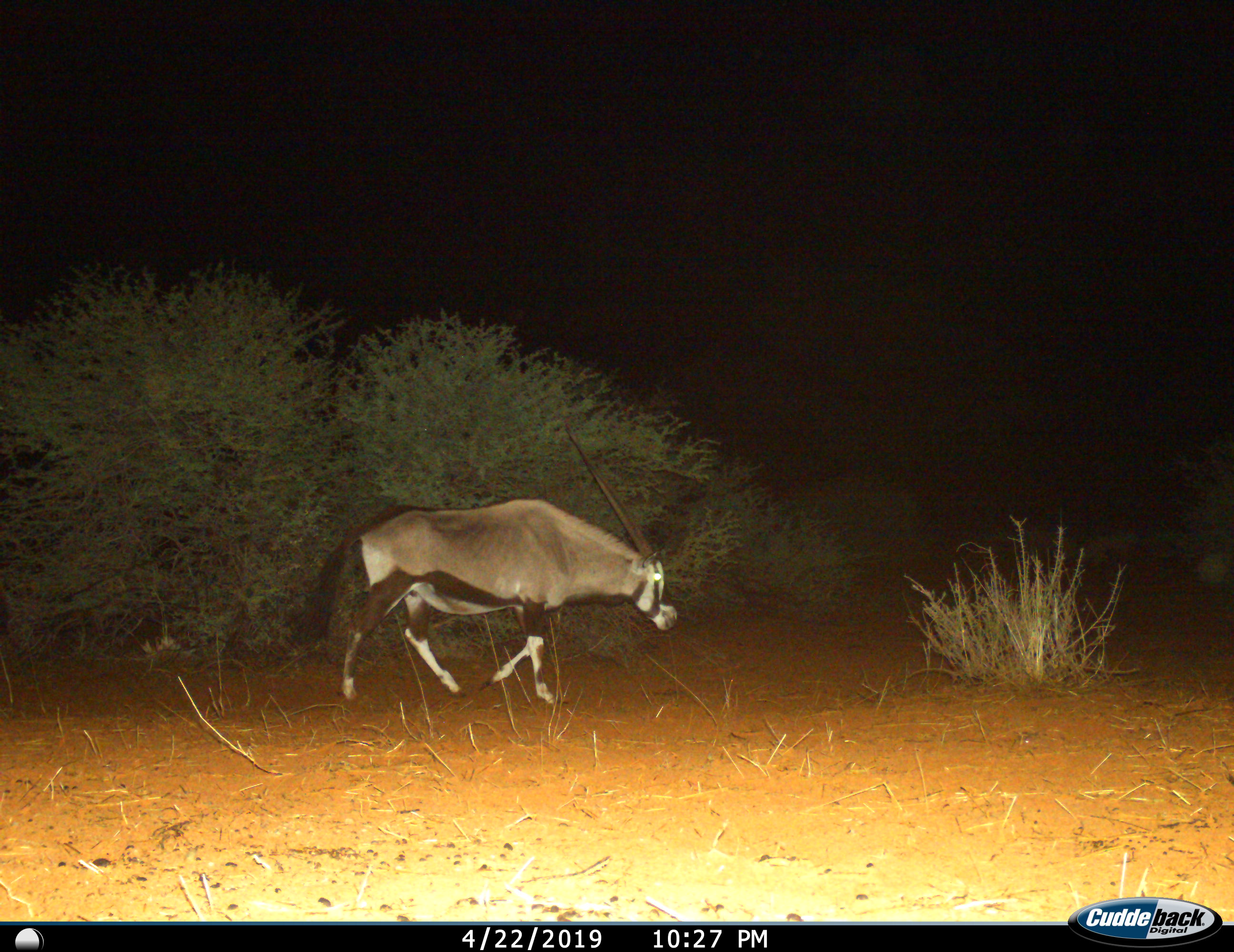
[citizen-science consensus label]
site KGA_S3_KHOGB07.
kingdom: Animalia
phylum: Chordata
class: Mammalia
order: Artiodactyla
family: Bovidae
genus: Oryx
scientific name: Oryx gazella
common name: gemsbok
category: oryx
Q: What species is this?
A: Oryx (gemsbok) (Oryx gazella).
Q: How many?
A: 1.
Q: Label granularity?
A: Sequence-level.